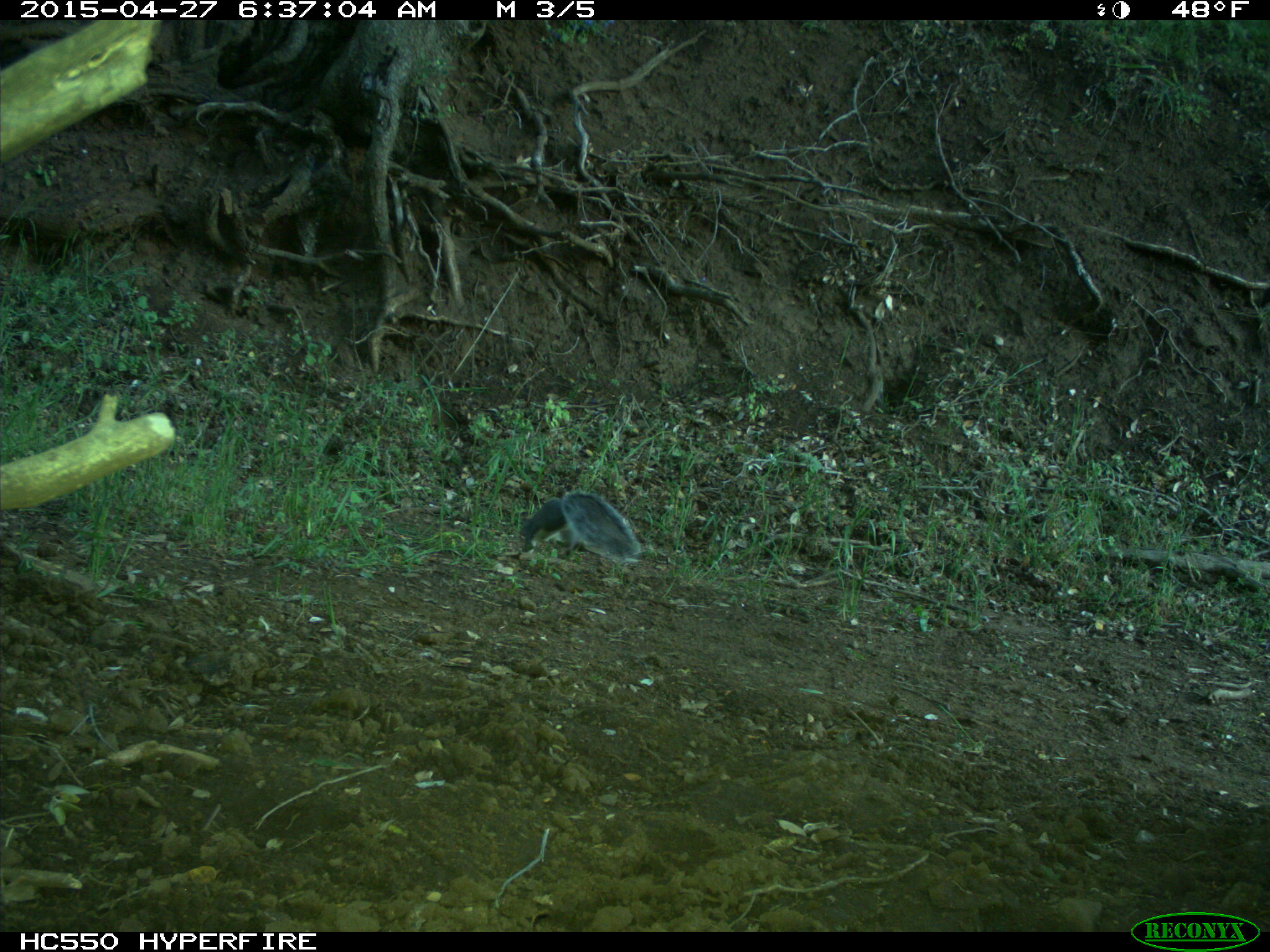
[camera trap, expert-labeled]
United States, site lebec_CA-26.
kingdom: Animalia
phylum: Chordata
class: Mammalia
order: Rodentia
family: Sciuridae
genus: Sciurus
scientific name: Sciurus carolinensis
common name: eastern gray squirrel